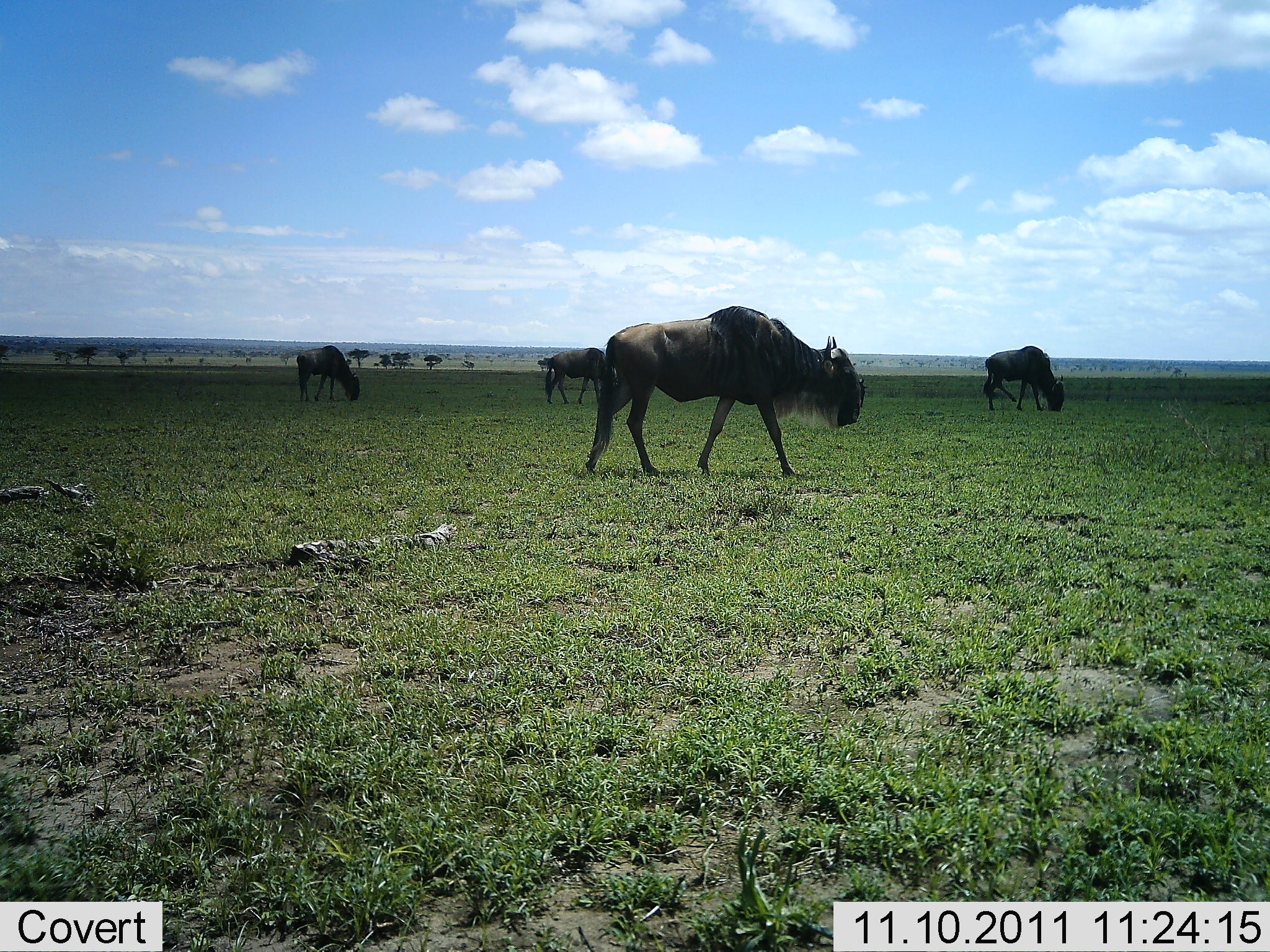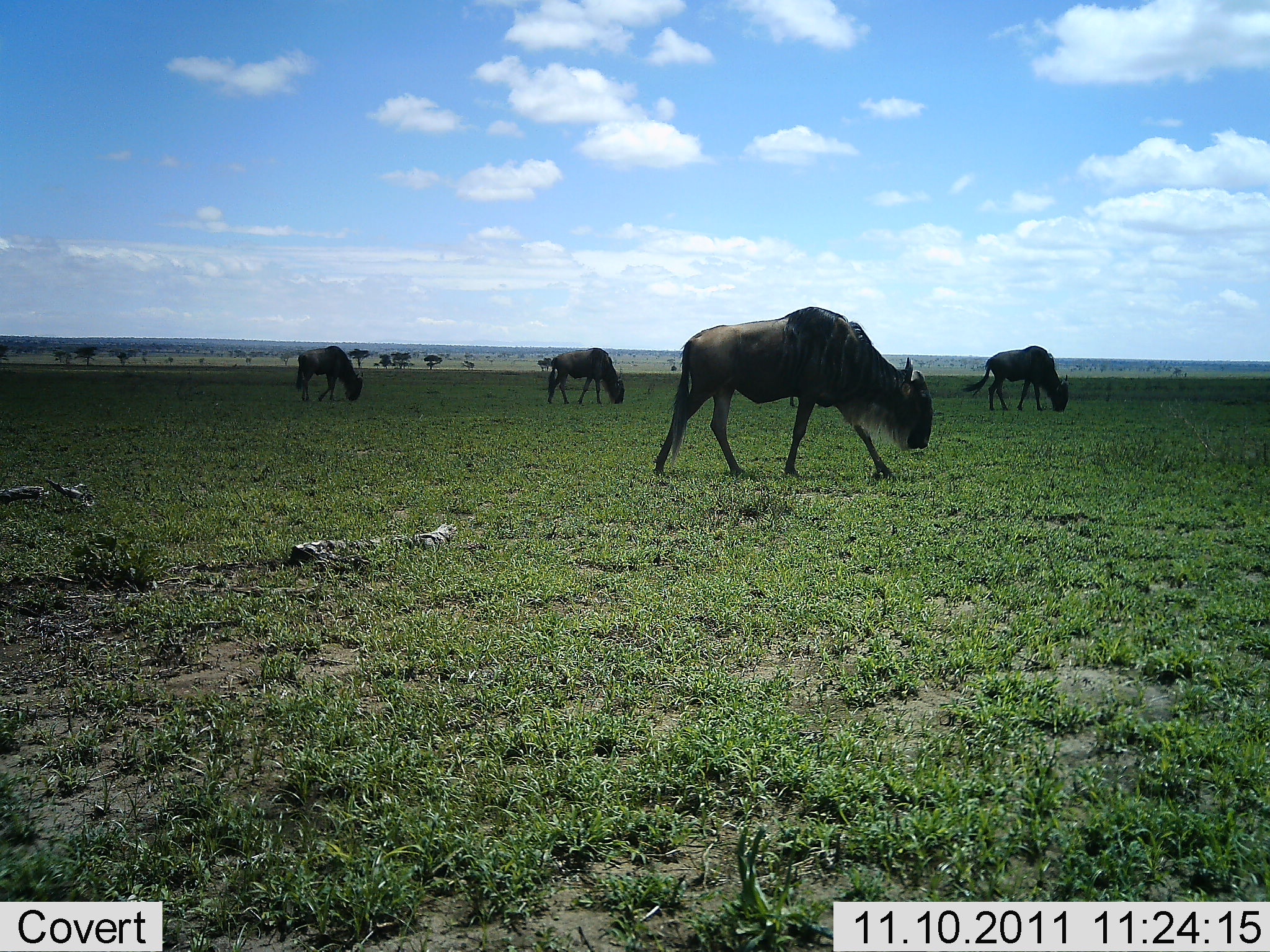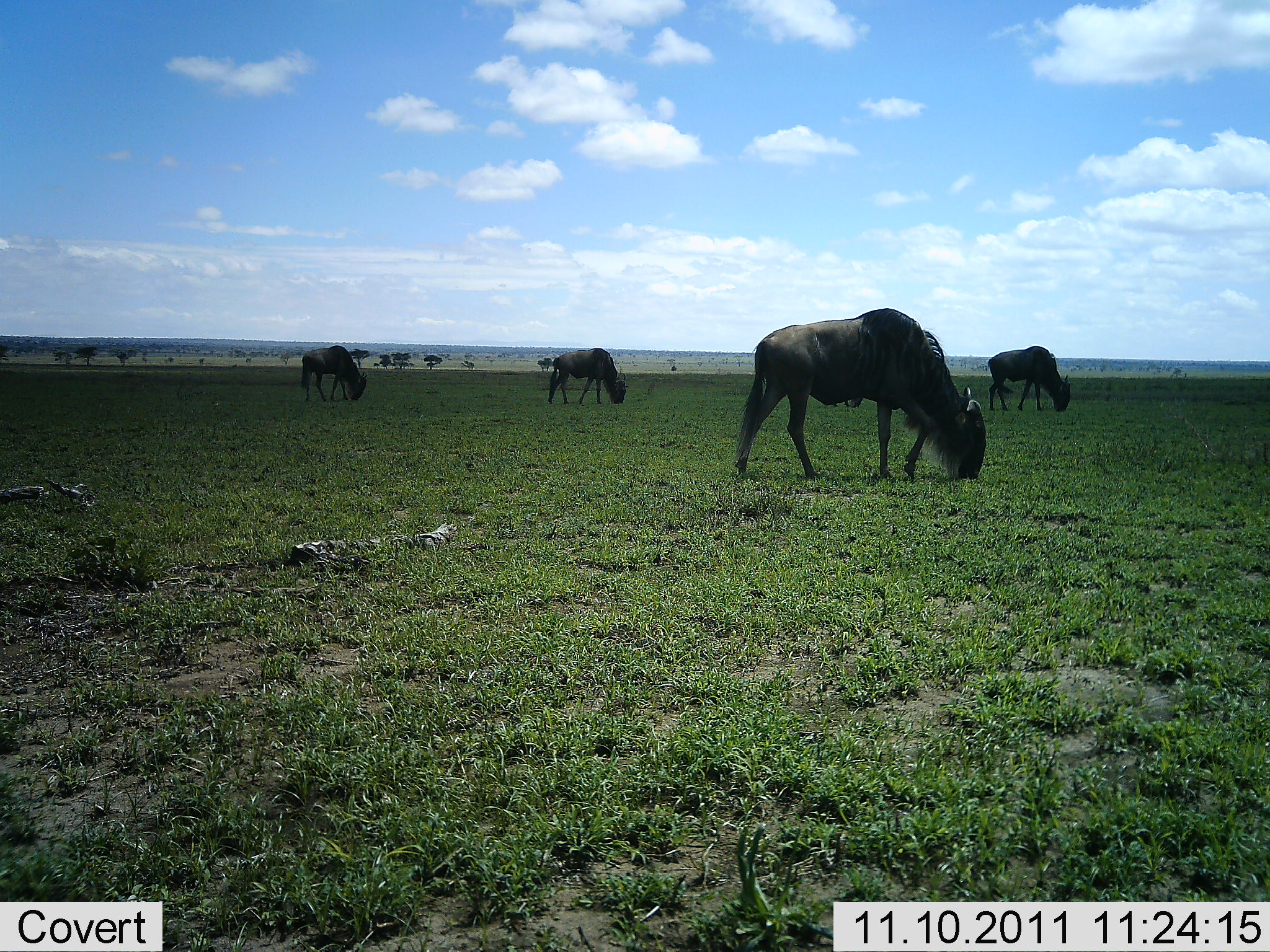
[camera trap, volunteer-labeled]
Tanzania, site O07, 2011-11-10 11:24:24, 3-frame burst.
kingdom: Animalia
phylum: Chordata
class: Mammalia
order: Artiodactyla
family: Bovidae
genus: Connochaetes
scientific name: Connochaetes taurinus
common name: blue wildebeest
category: wildebeest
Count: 4.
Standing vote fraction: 8%.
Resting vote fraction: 0%.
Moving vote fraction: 50%.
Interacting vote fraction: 0%.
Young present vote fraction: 0%.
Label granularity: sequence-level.